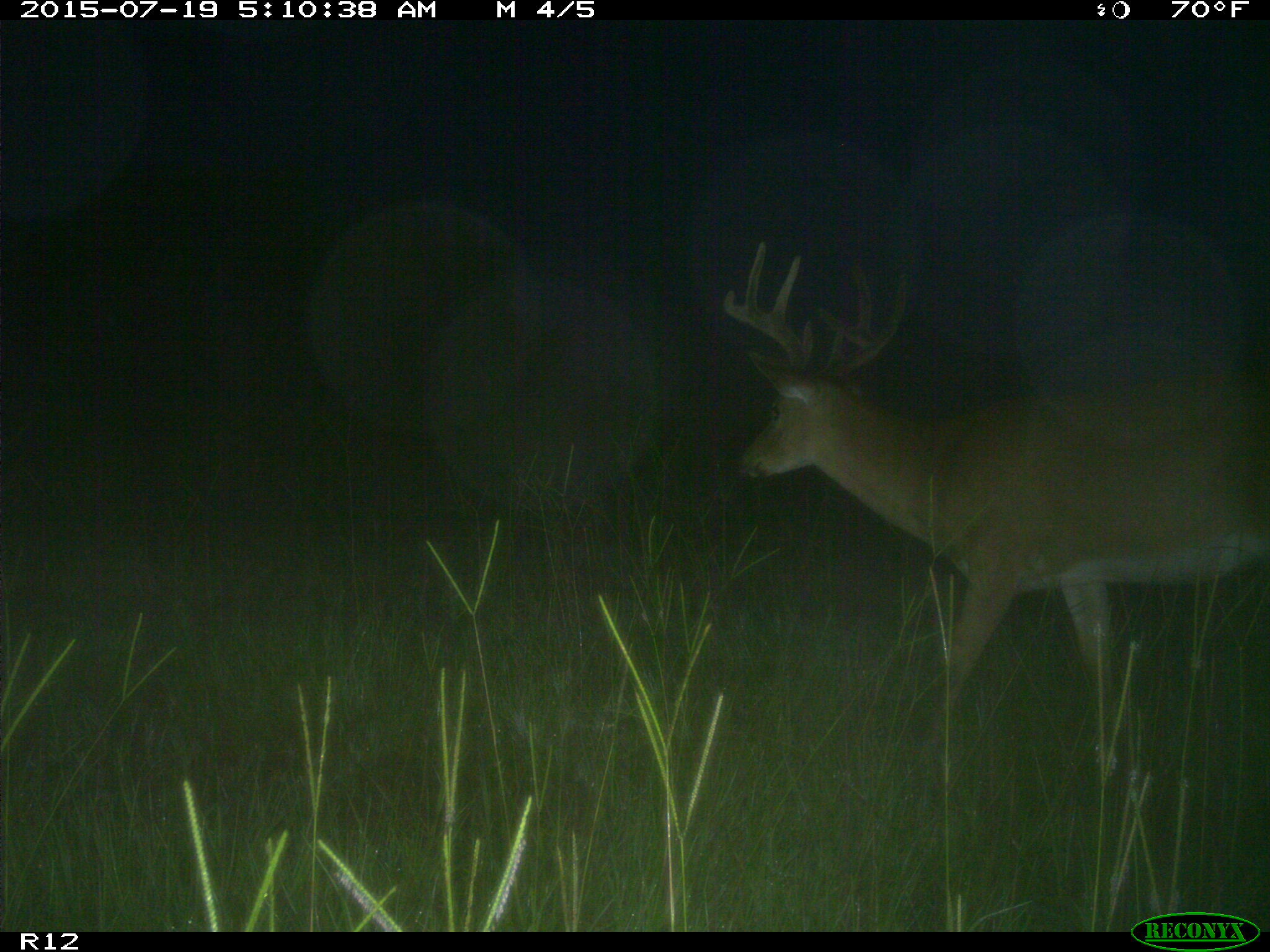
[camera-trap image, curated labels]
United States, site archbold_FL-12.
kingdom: Animalia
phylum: Chordata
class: Mammalia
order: Artiodactyla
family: Cervidae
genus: Odocoileus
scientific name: Odocoileus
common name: deer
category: unidentified deer